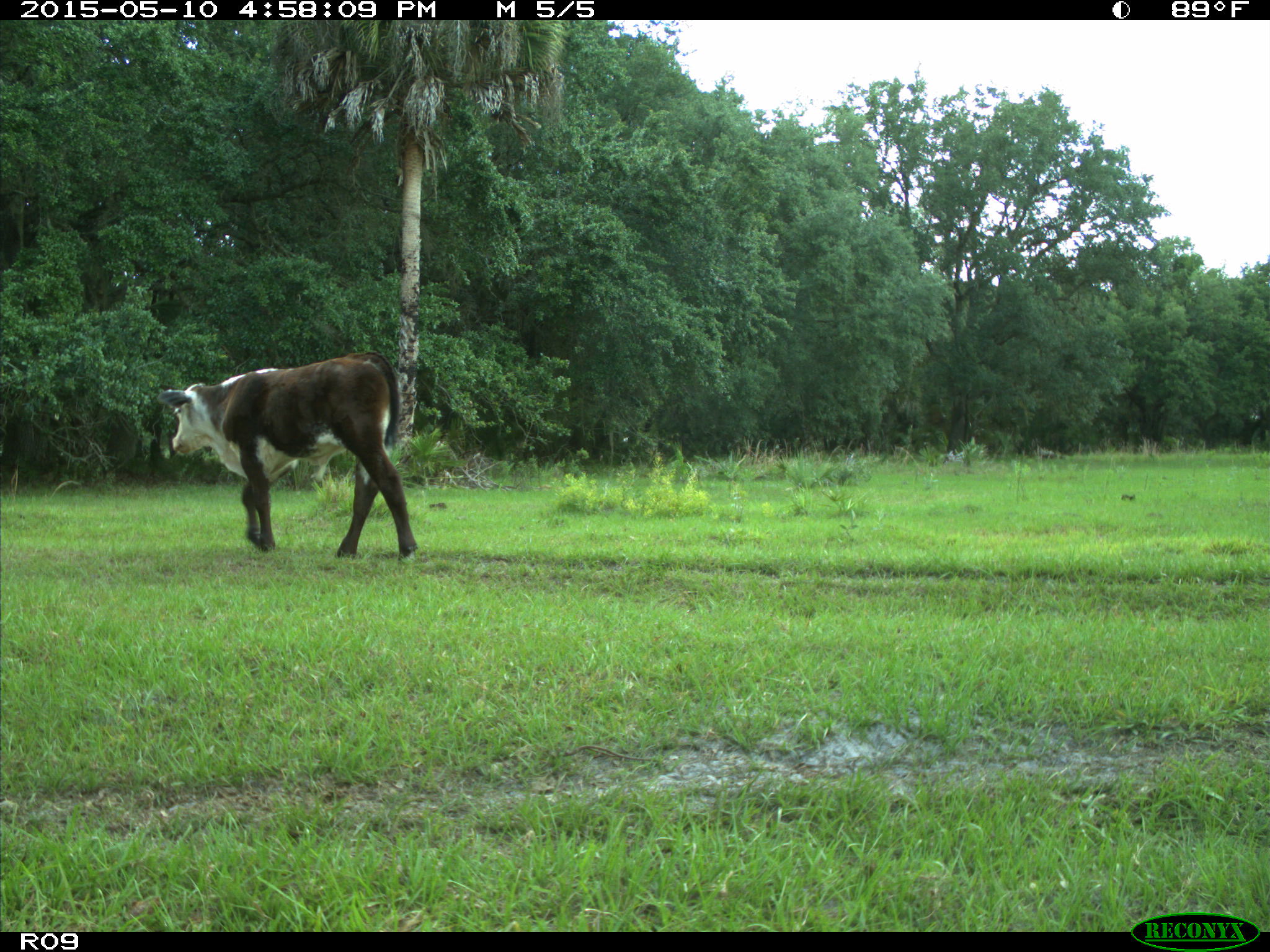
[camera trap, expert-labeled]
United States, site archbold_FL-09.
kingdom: Animalia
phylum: Chordata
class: Mammalia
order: Artiodactyla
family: Bovidae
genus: Bos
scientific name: Bos taurus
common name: domestic cow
Bos taurus (domestic cow).